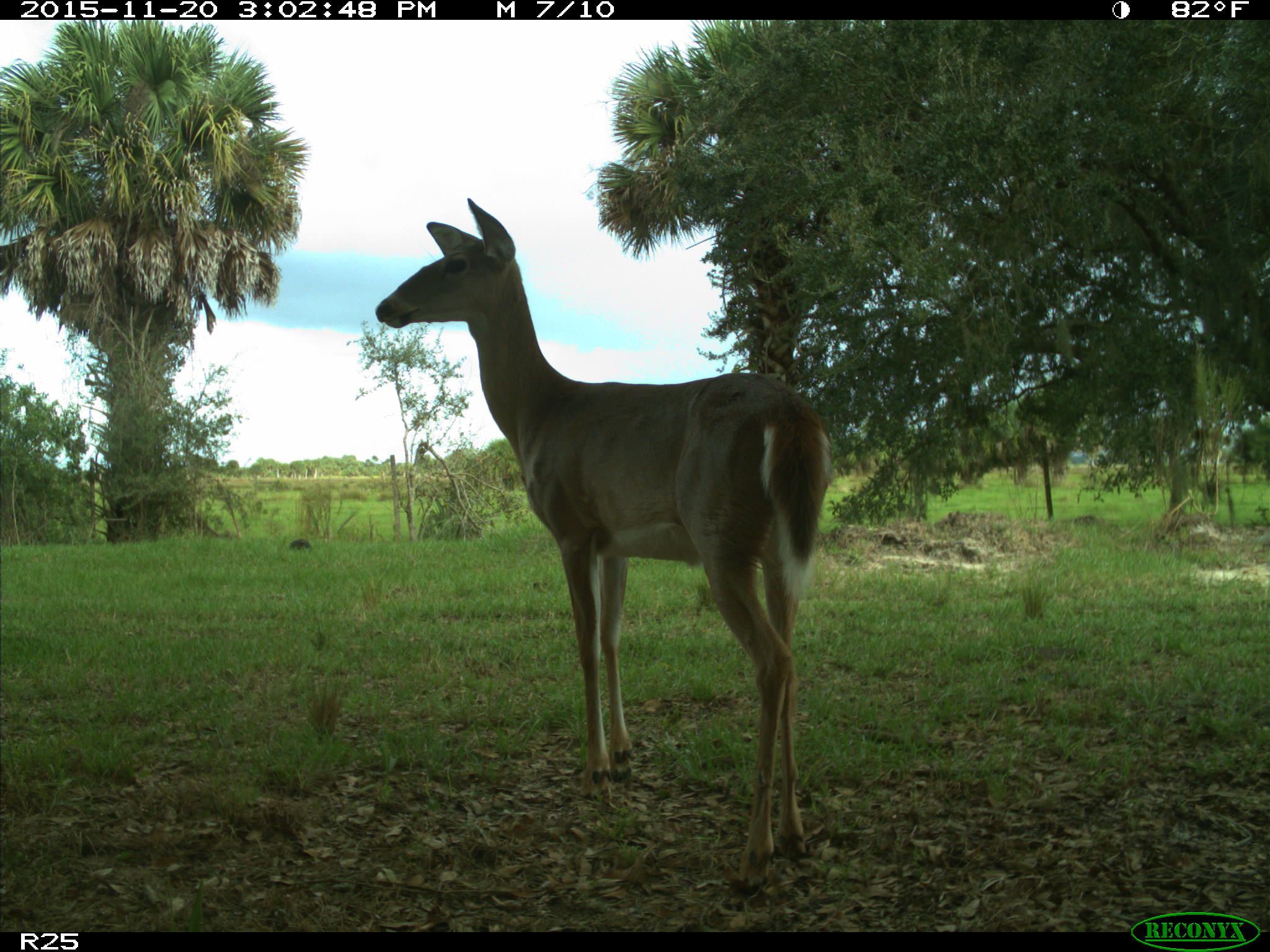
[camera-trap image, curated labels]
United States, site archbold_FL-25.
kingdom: Animalia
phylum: Chordata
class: Mammalia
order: Artiodactyla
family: Cervidae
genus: Odocoileus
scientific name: Odocoileus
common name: deer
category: unidentified deer